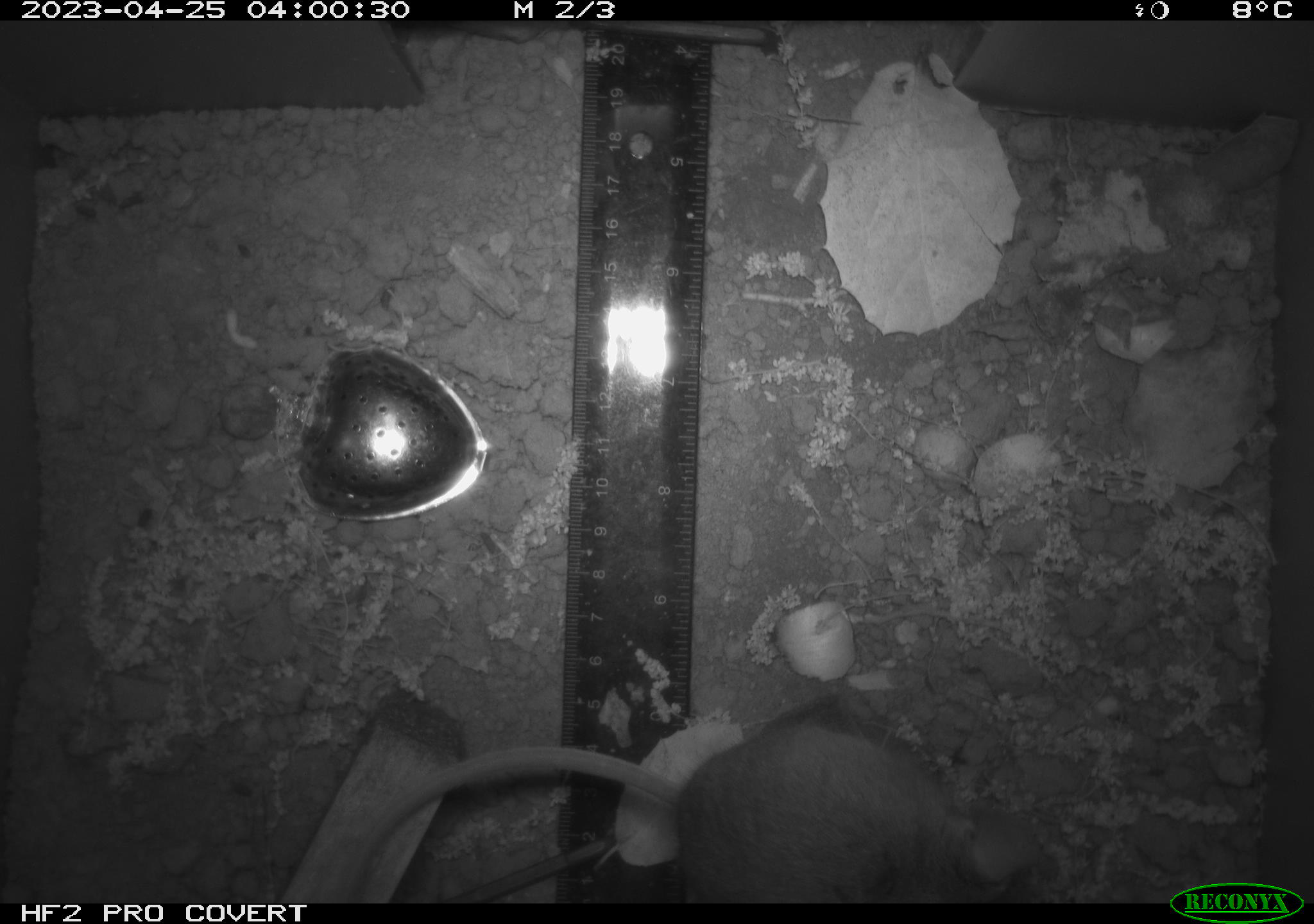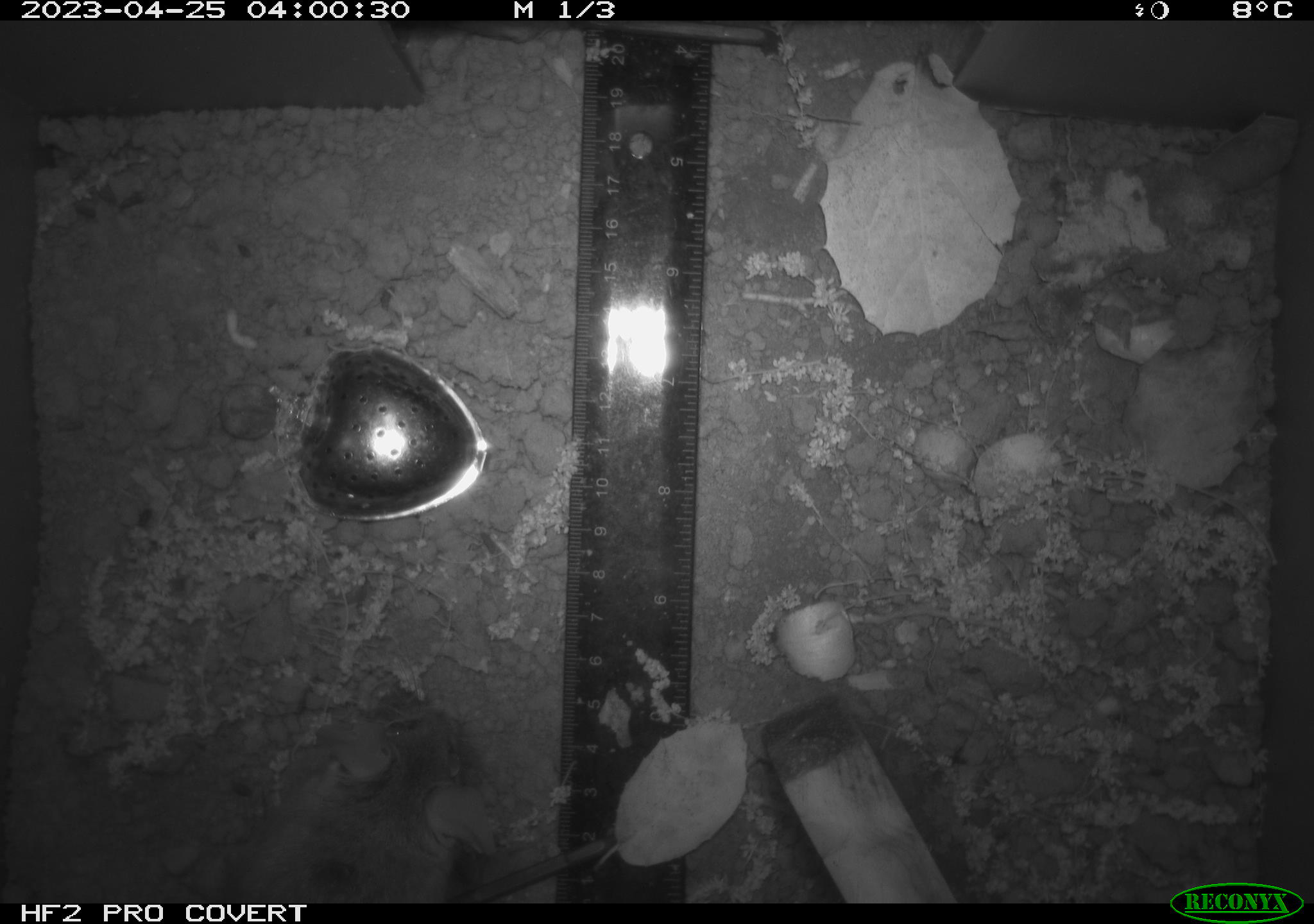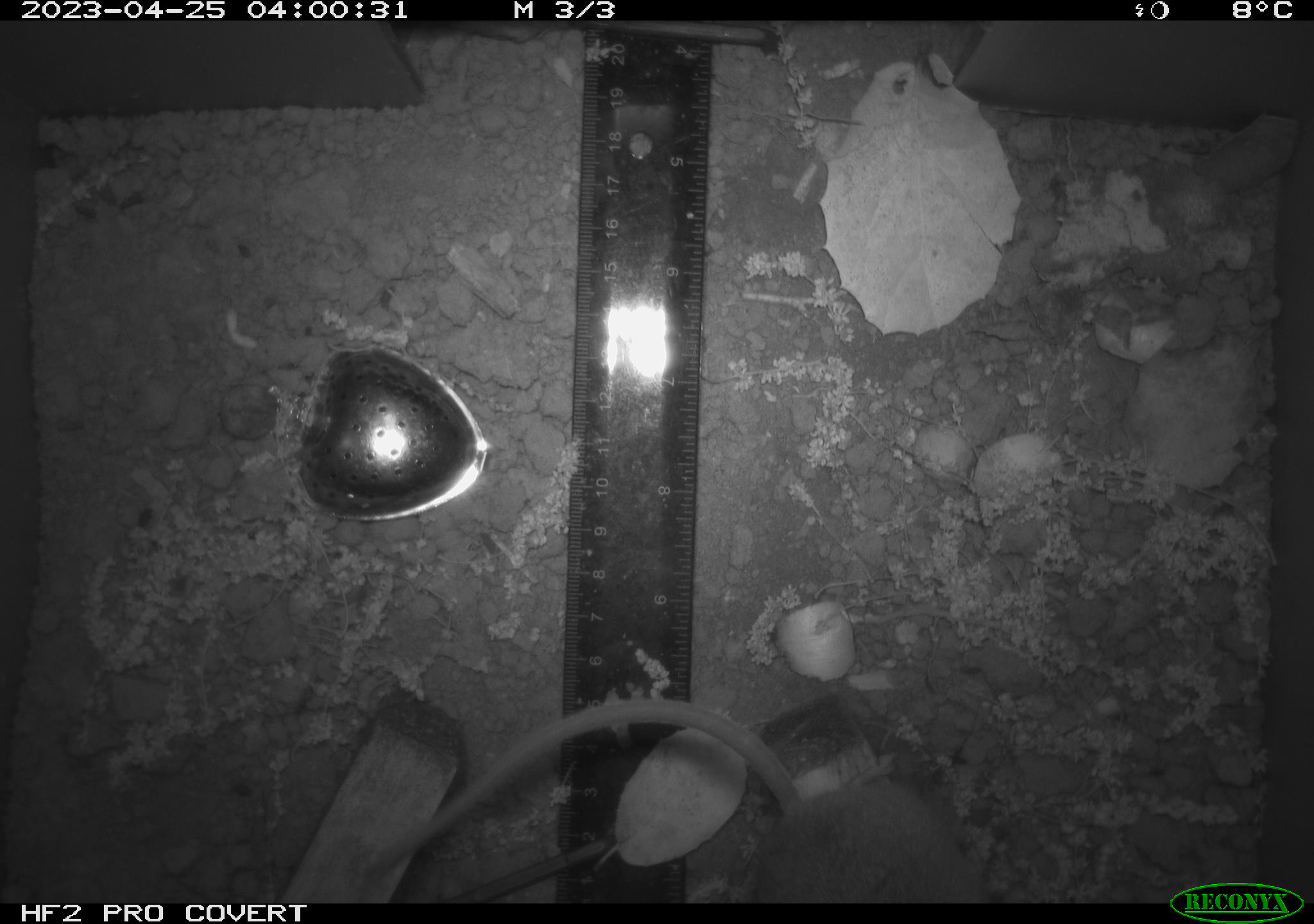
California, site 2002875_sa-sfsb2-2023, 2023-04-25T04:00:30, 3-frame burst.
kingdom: Animalia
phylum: Chordata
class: Mammalia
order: Rodentia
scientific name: Rodentia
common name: mouse species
Mouse species (Rodentia).